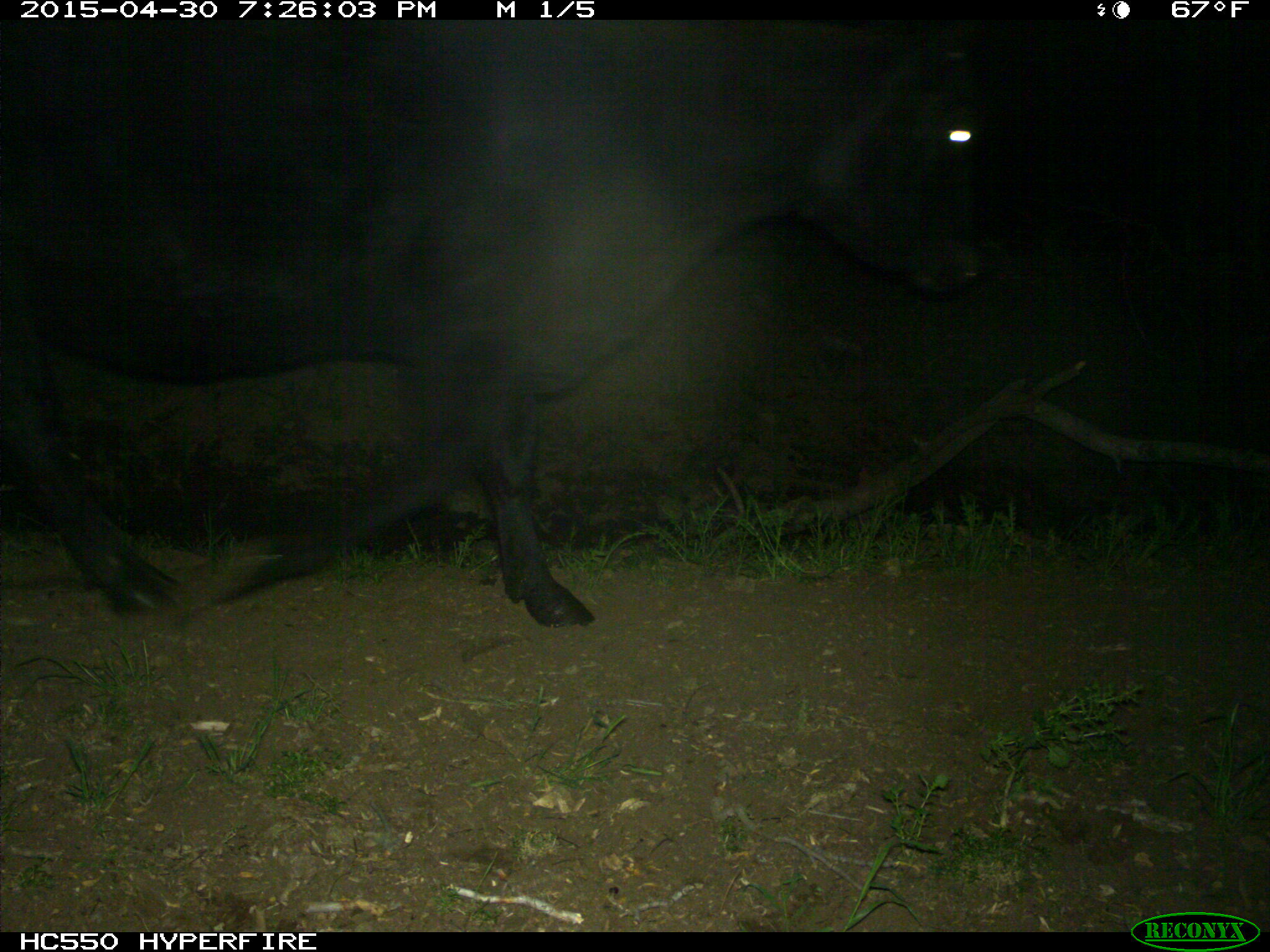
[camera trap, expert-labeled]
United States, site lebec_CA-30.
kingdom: Animalia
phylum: Chordata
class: Mammalia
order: Artiodactyla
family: Bovidae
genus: Bos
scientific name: Bos taurus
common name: domestic cow